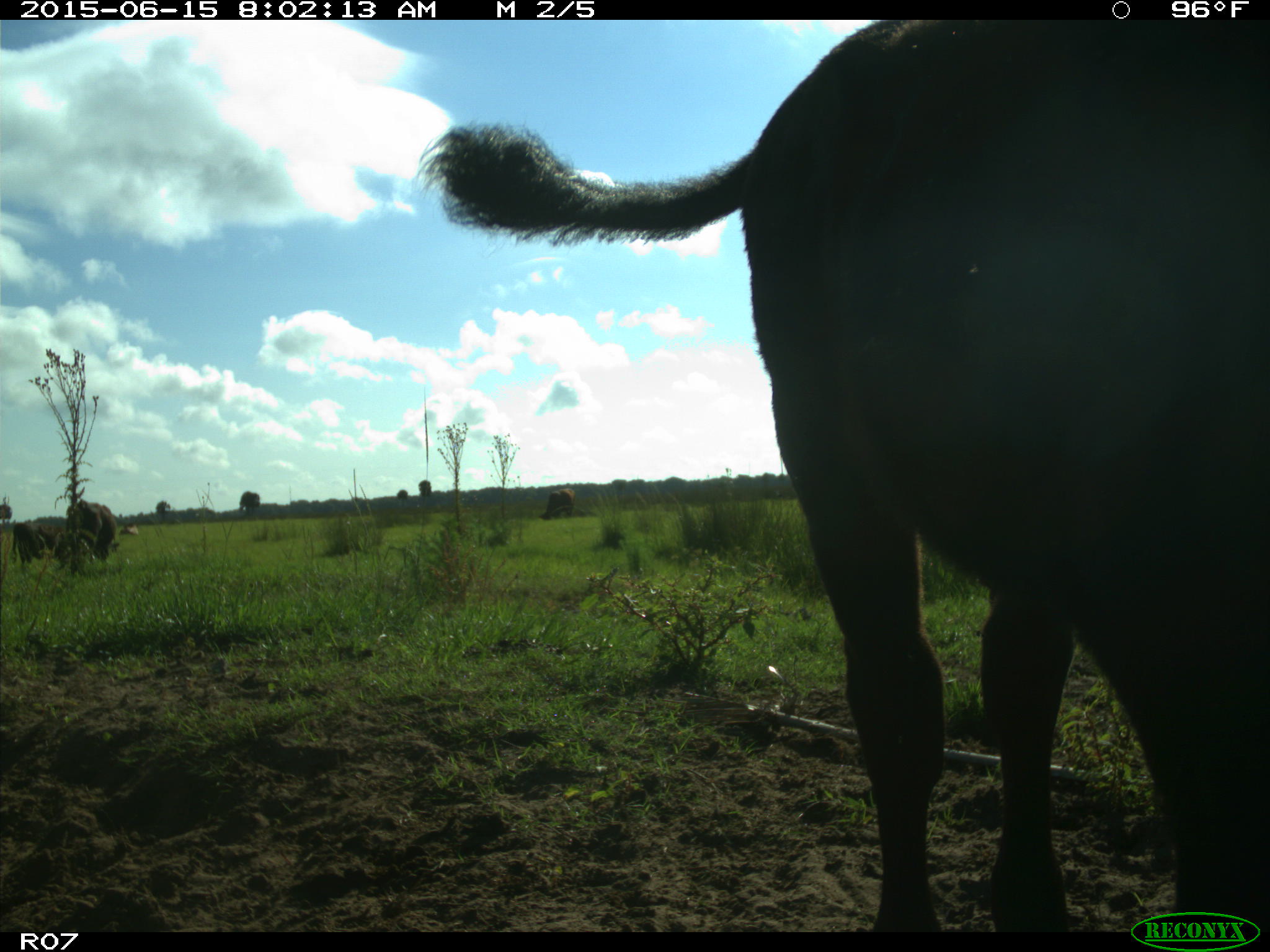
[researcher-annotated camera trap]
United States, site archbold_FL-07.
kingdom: Animalia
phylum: Chordata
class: Mammalia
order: Artiodactyla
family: Bovidae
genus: Bos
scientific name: Bos taurus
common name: domestic cow